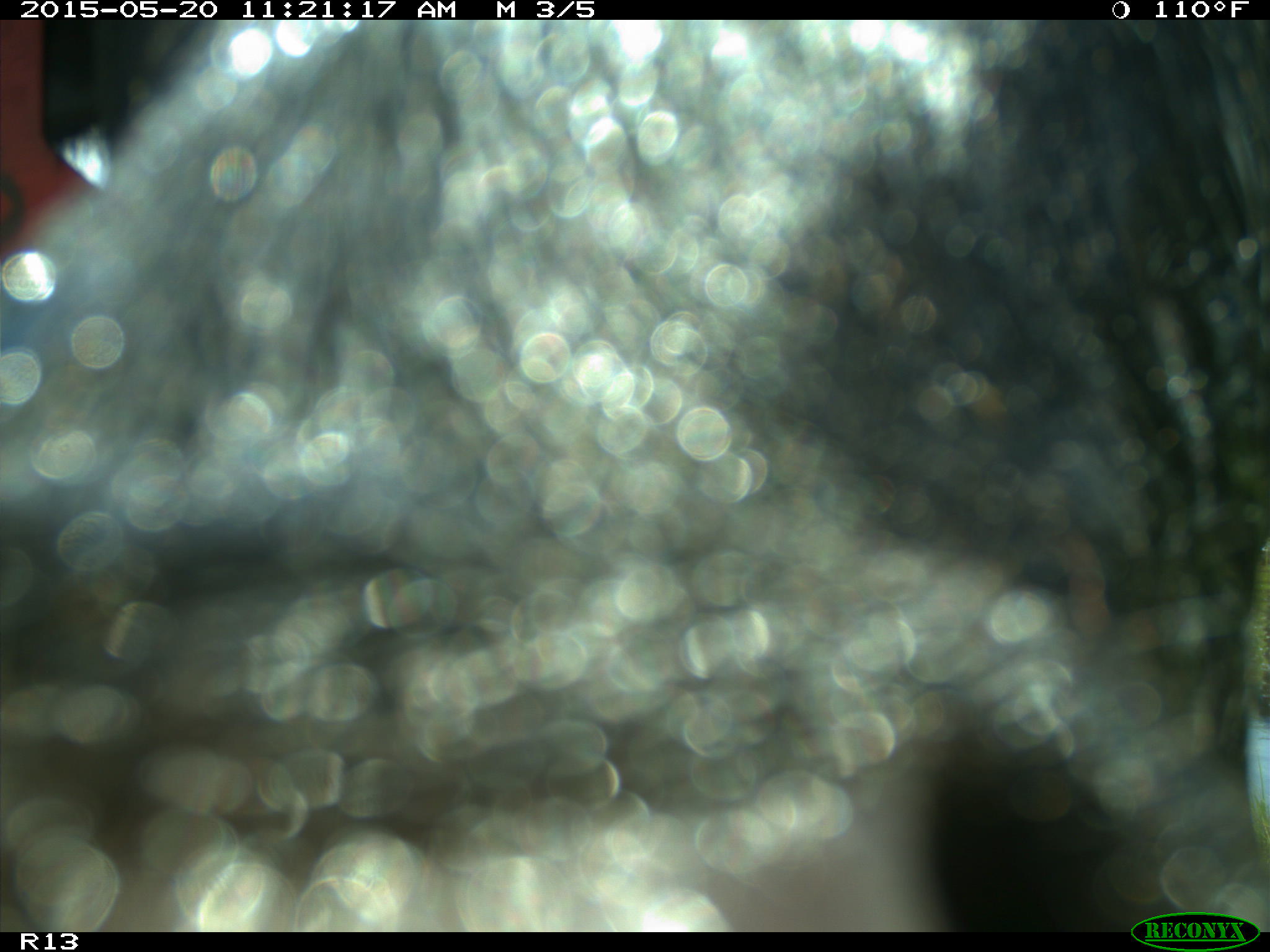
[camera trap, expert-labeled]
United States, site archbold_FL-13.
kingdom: Animalia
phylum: Chordata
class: Mammalia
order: Artiodactyla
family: Bovidae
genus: Bos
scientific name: Bos taurus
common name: domestic cow